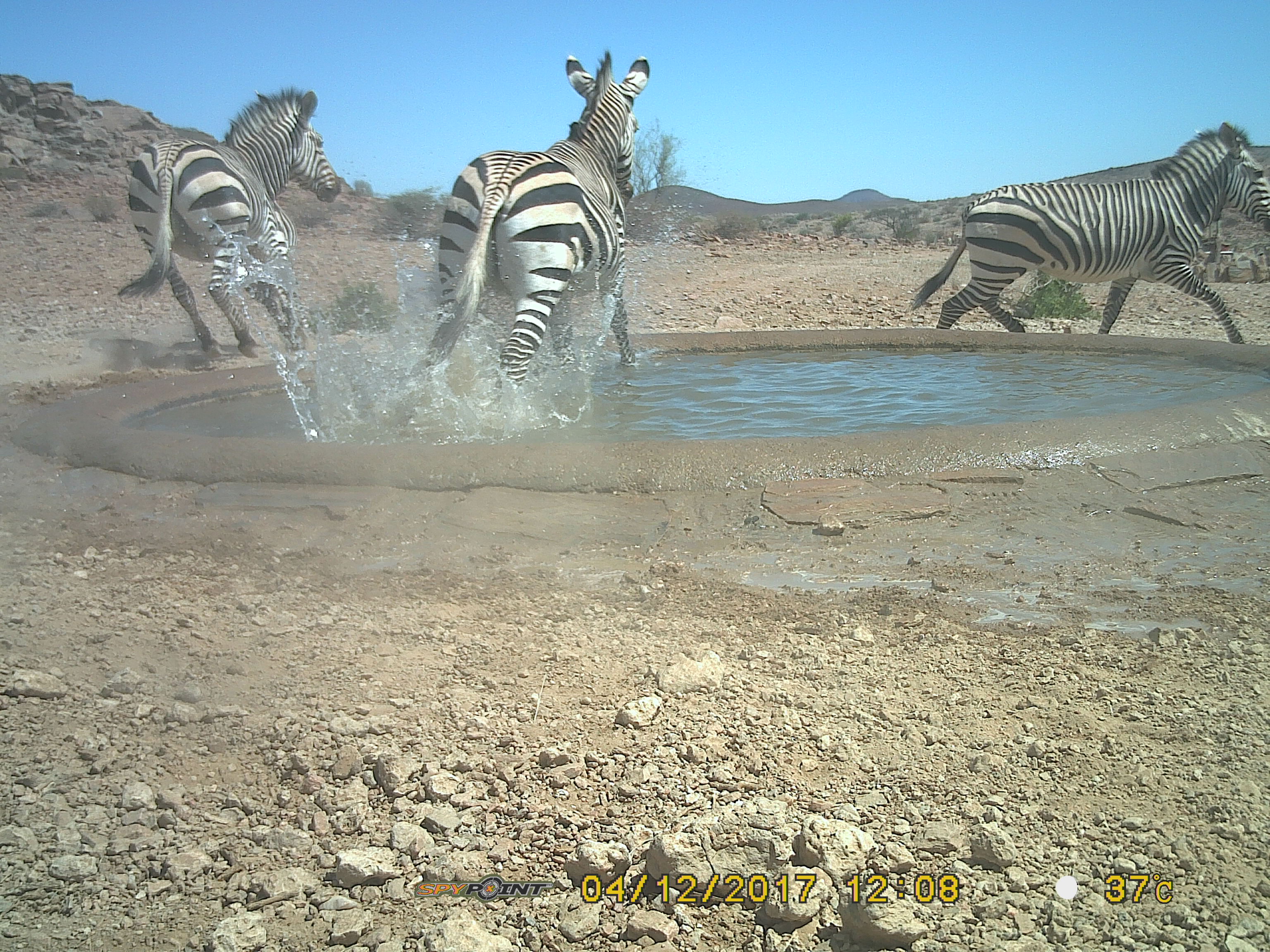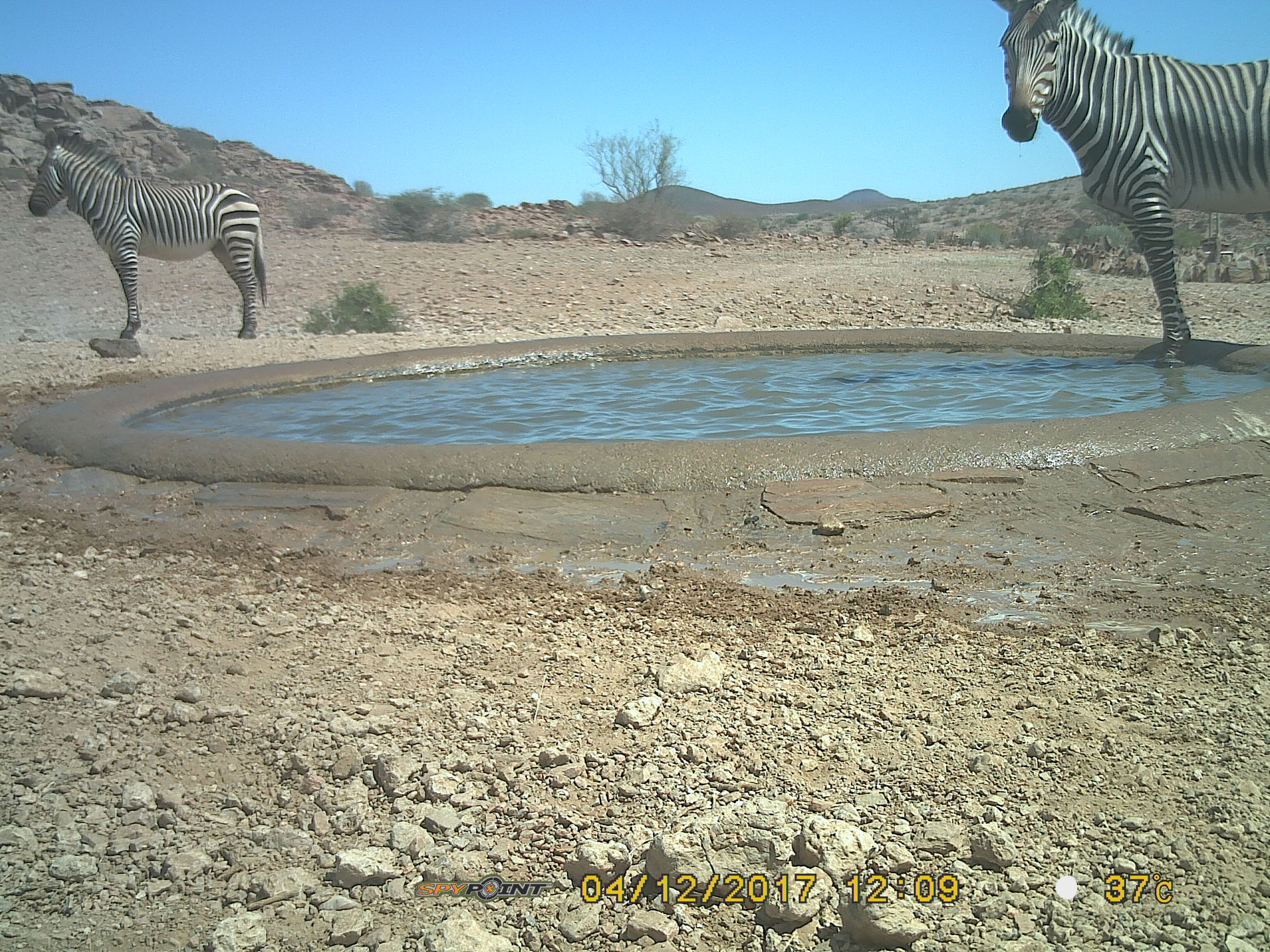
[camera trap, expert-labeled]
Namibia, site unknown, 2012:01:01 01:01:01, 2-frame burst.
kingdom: Animalia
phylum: Chordata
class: Mammalia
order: Perissodactyla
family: Equidae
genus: Equus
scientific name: Equus zebra hartmannae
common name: hartmann's mountain zebra